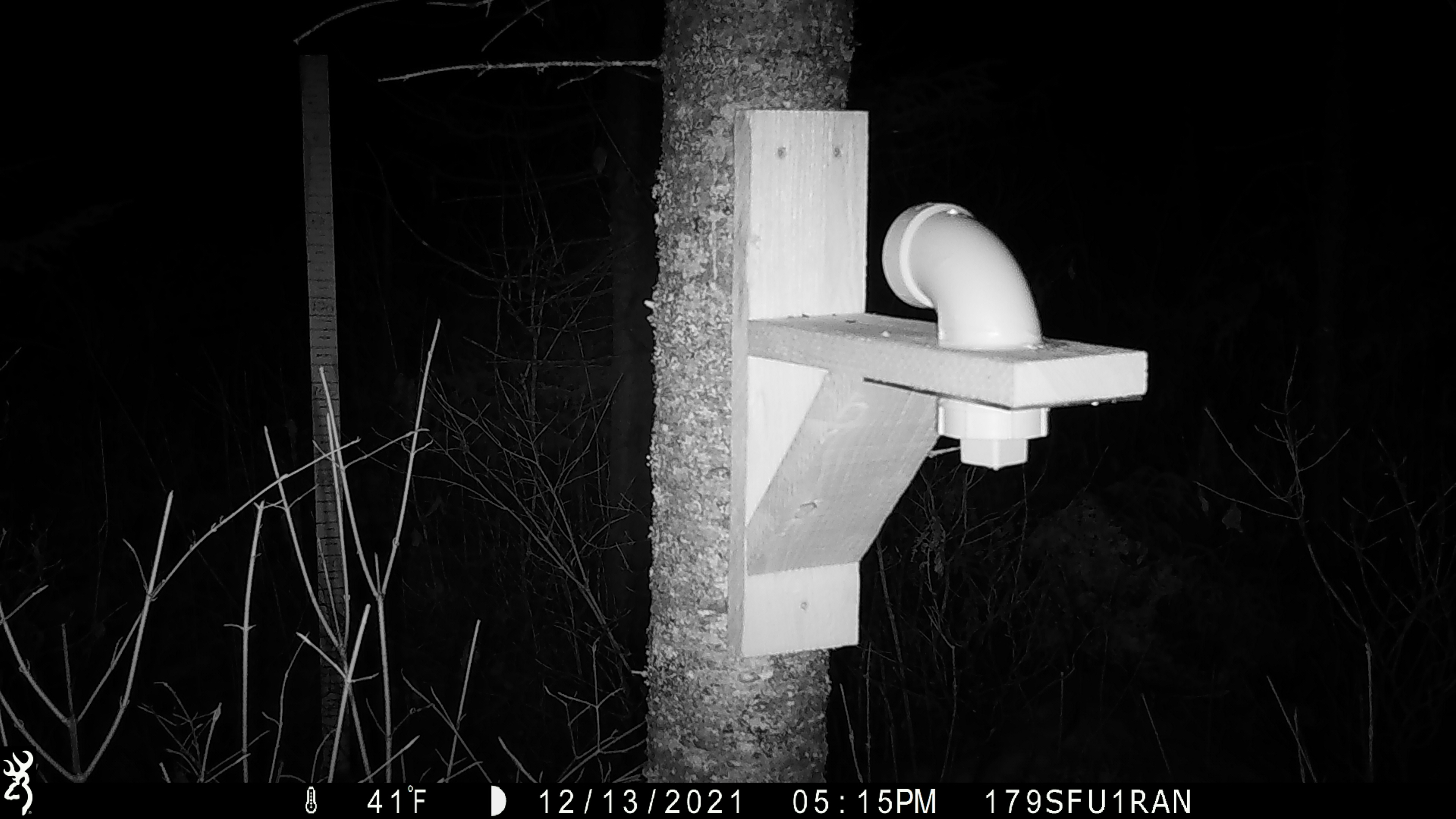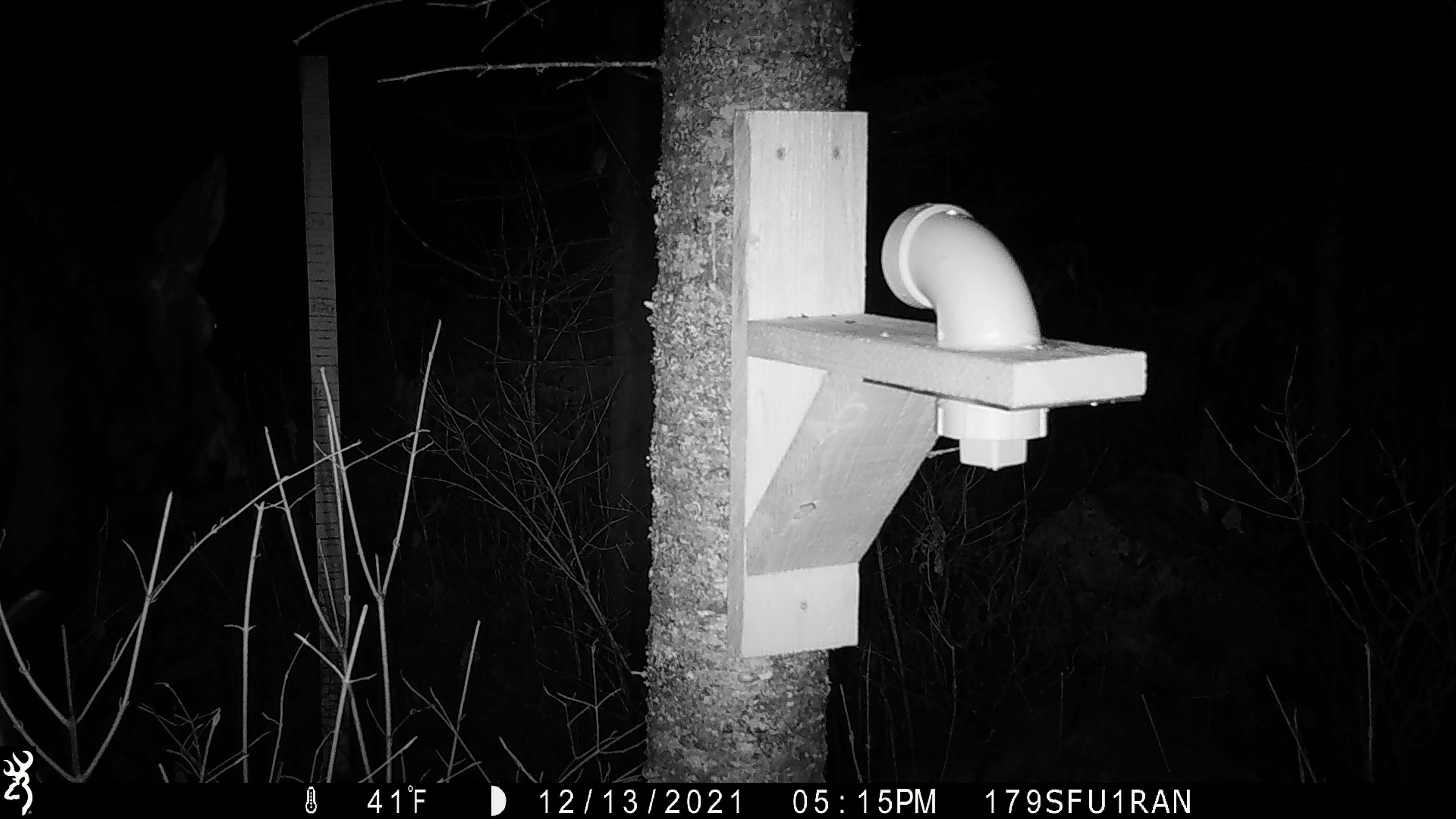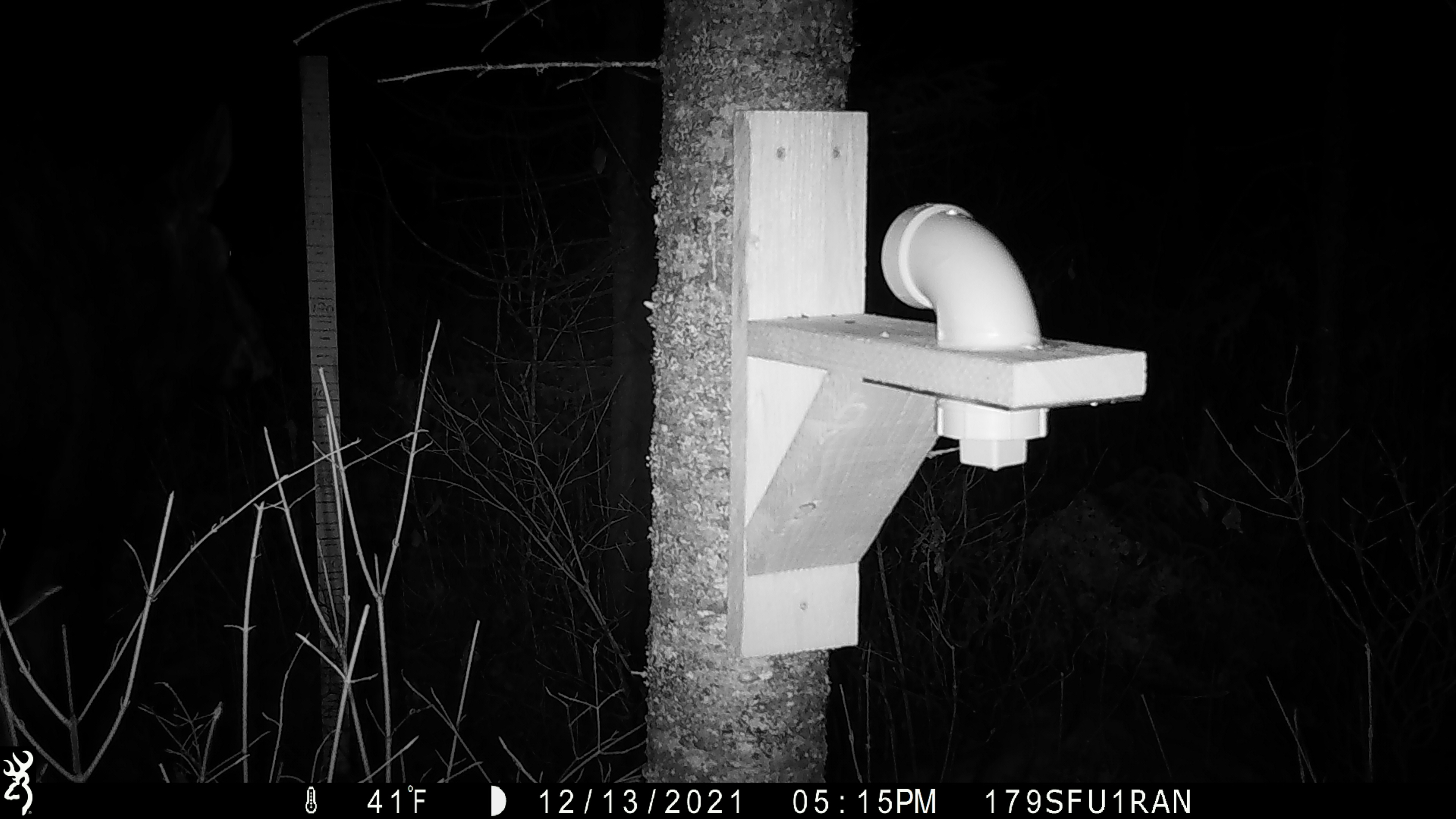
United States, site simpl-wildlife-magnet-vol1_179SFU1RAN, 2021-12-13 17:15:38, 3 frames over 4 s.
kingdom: Animalia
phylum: Chordata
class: Mammalia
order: Artiodactyla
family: Cervidae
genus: Alces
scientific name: Alces alces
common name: moose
Moose (Alces alces).